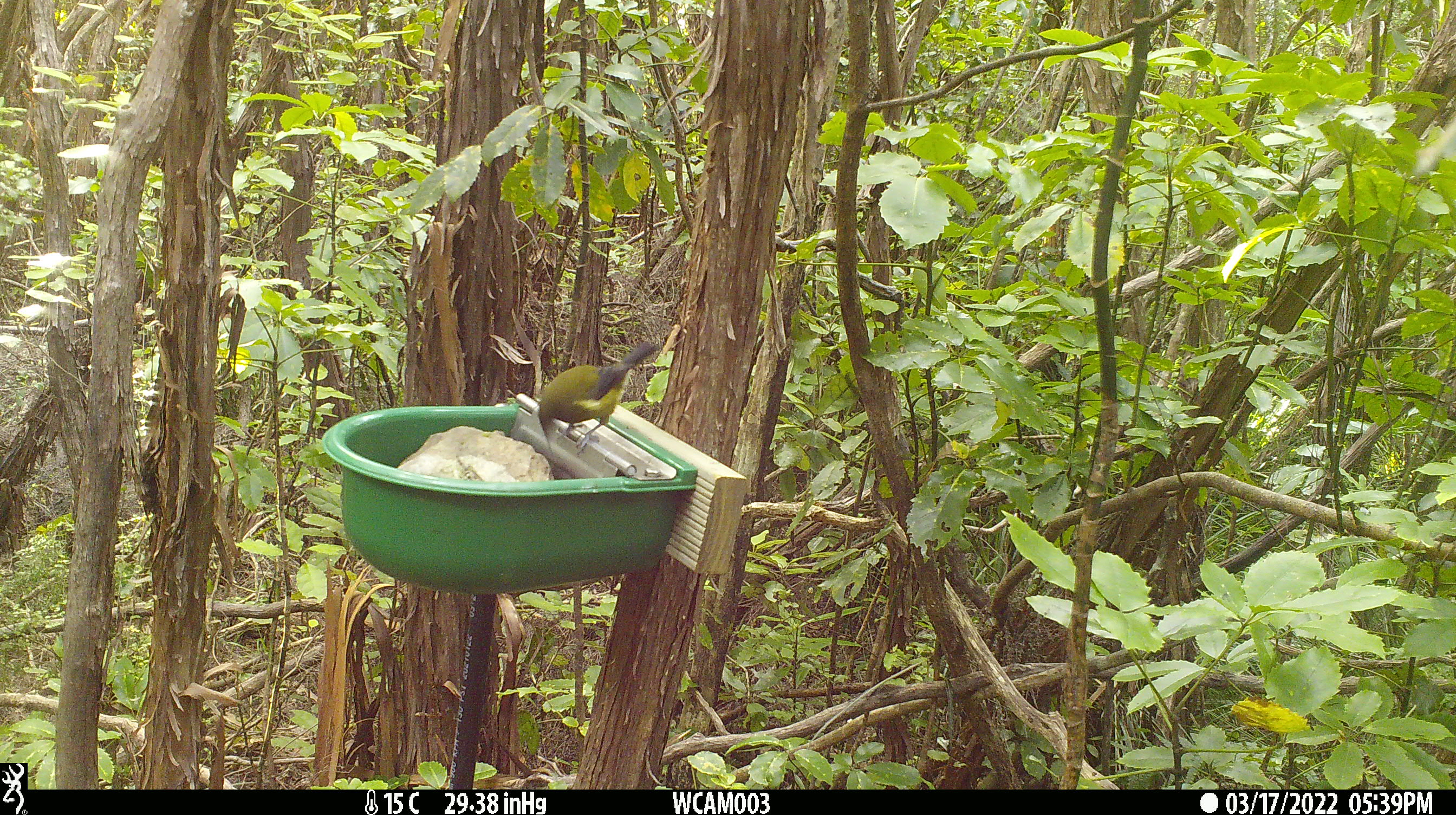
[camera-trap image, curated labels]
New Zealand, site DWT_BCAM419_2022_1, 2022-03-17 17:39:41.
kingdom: Animalia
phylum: Chordata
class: Aves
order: Passeriformes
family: Meliphagidae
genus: Anthornis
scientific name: Anthornis melanura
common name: new zealand bellbird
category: bellbird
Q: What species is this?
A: Bellbird (new zealand bellbird) (Anthornis melanura).